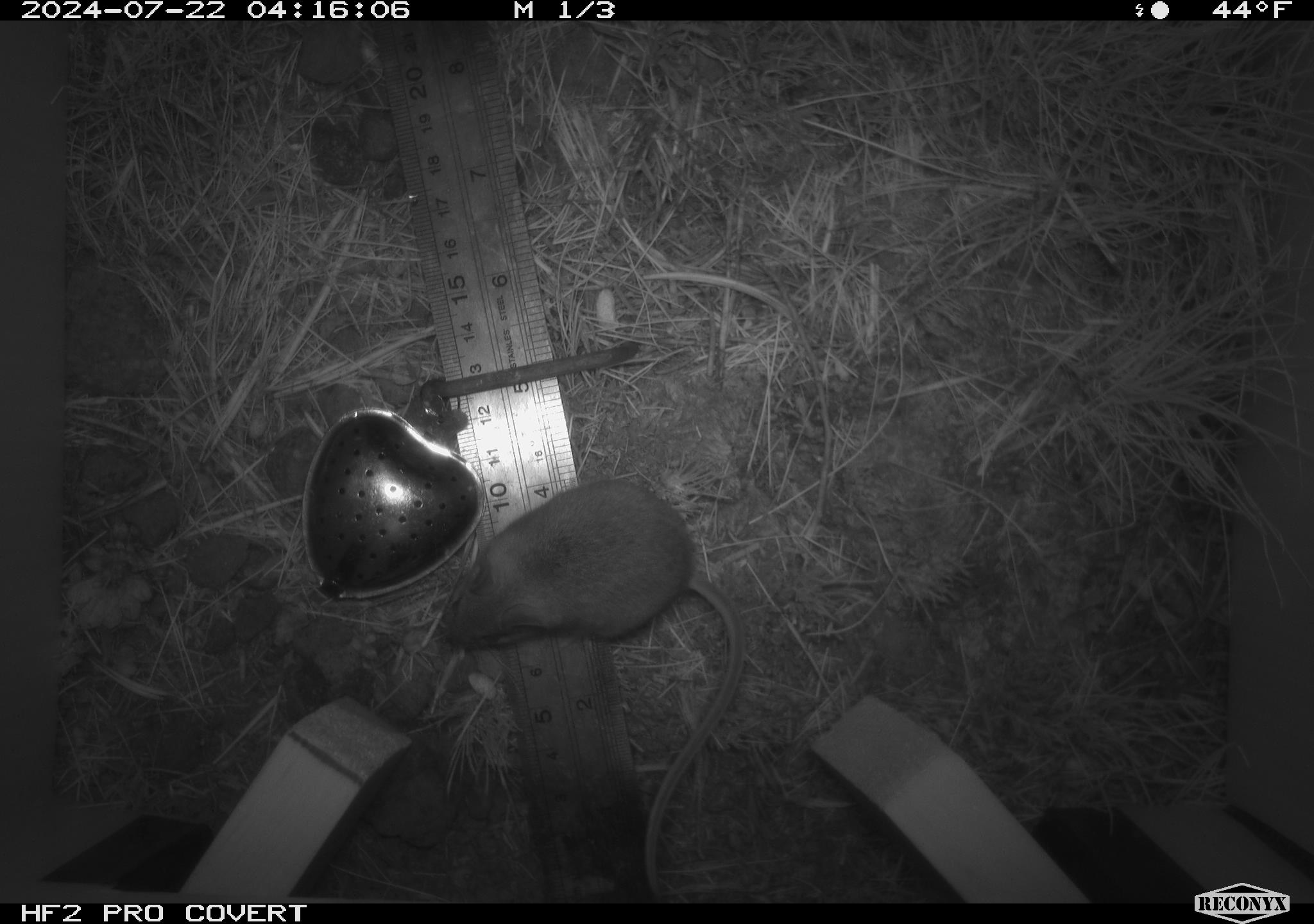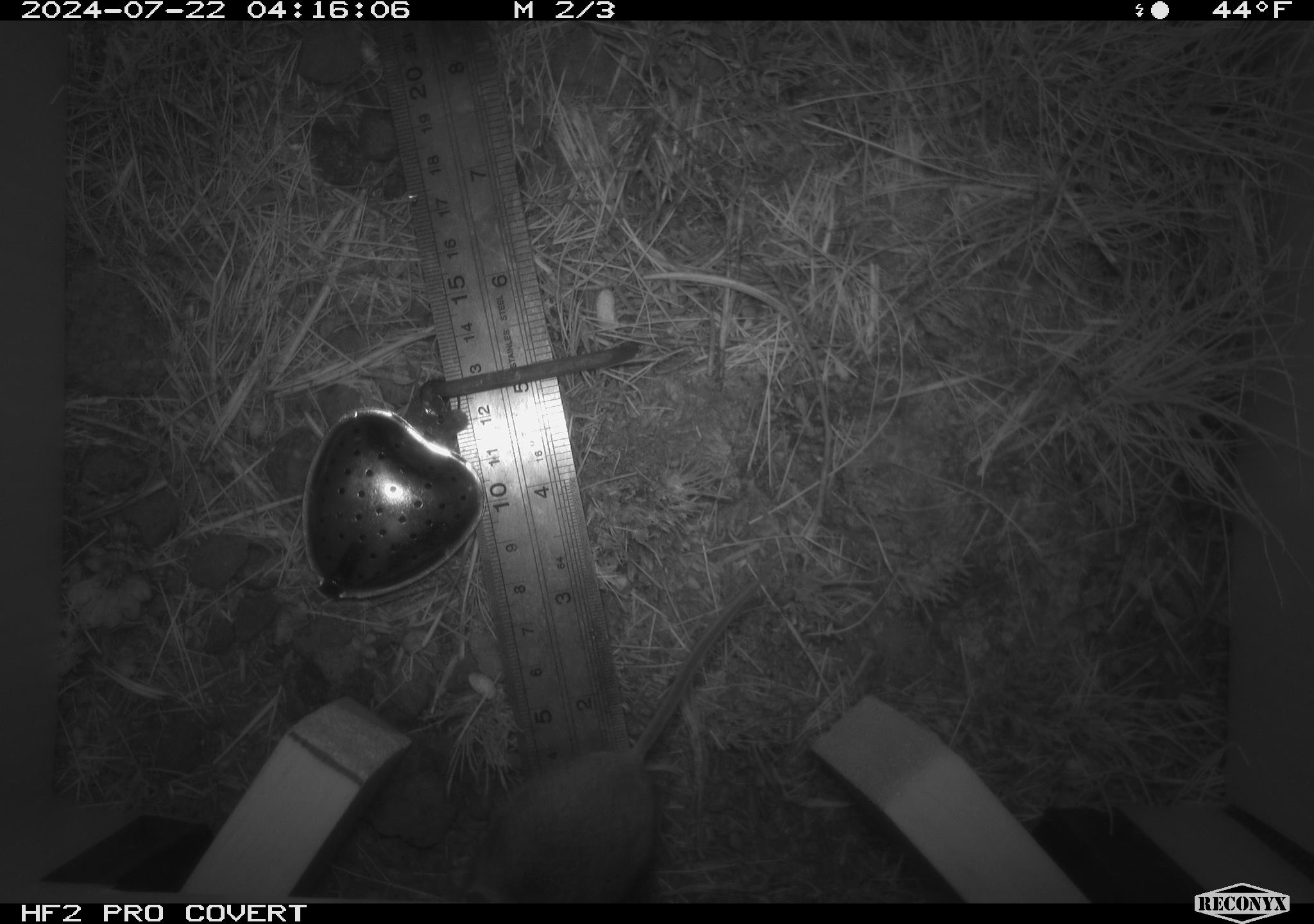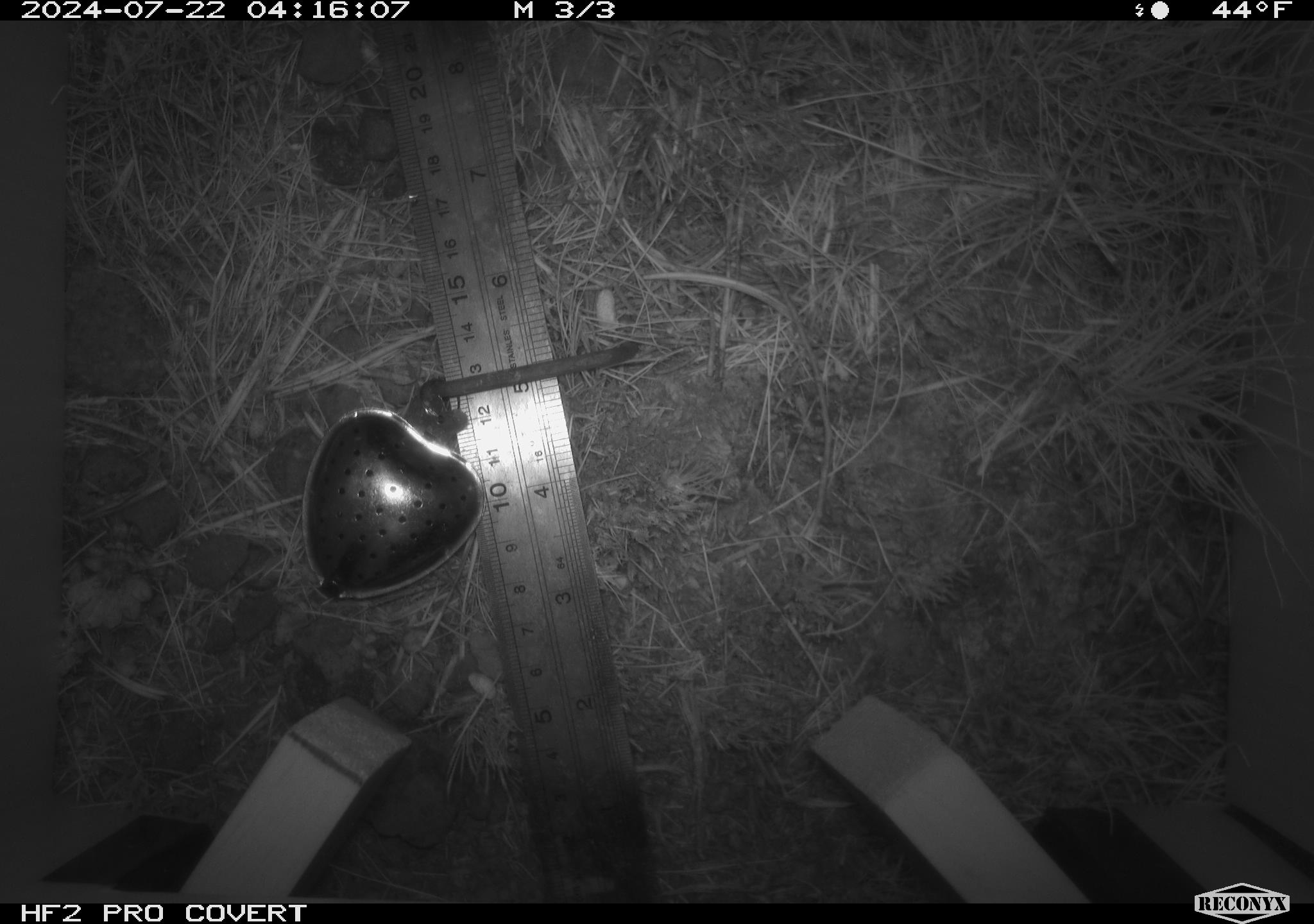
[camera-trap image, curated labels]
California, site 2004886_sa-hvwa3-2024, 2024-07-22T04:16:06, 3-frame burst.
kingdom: Animalia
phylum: Chordata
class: Mammalia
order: Rodentia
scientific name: Rodentia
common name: mouse species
Mouse species (Rodentia).